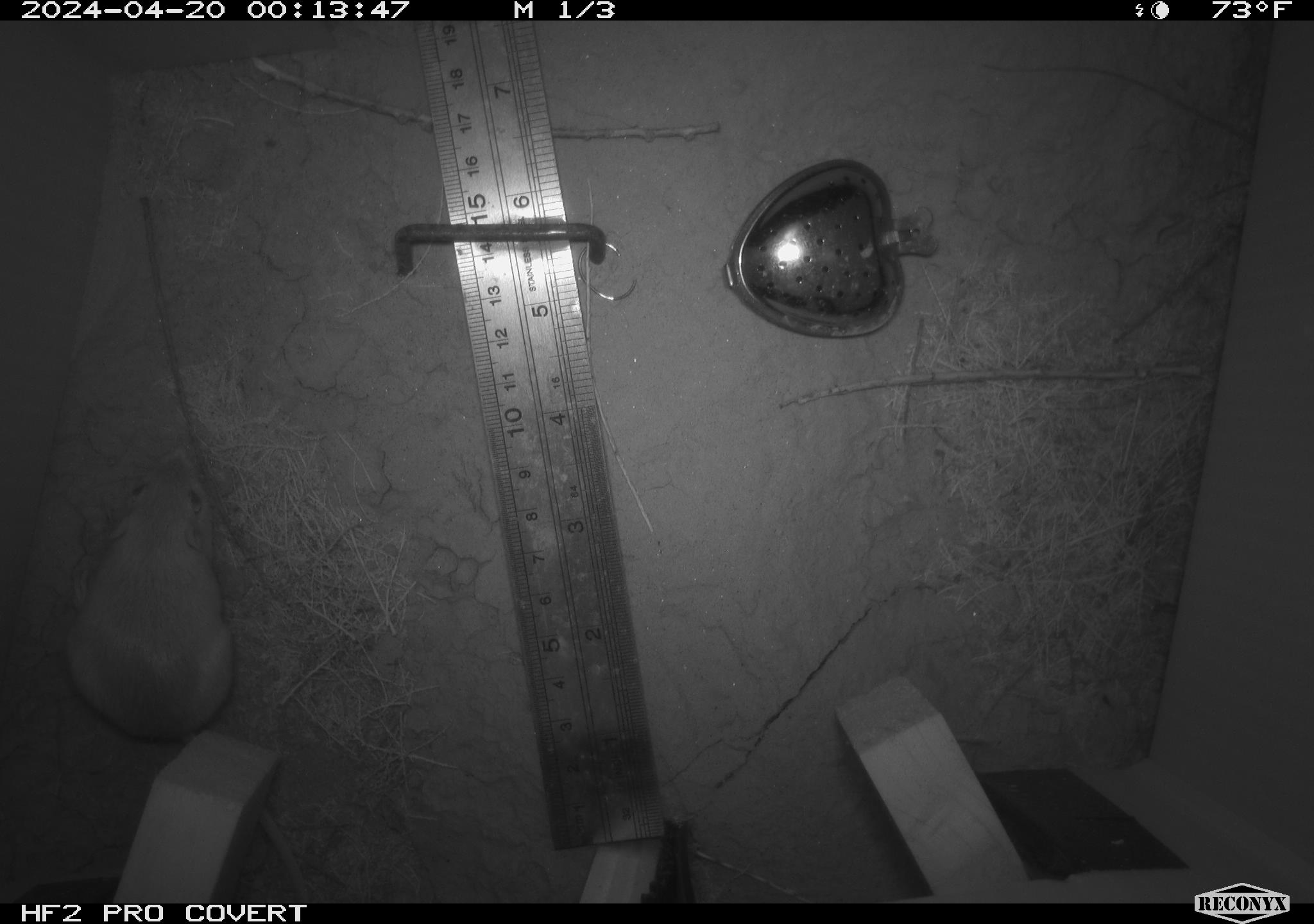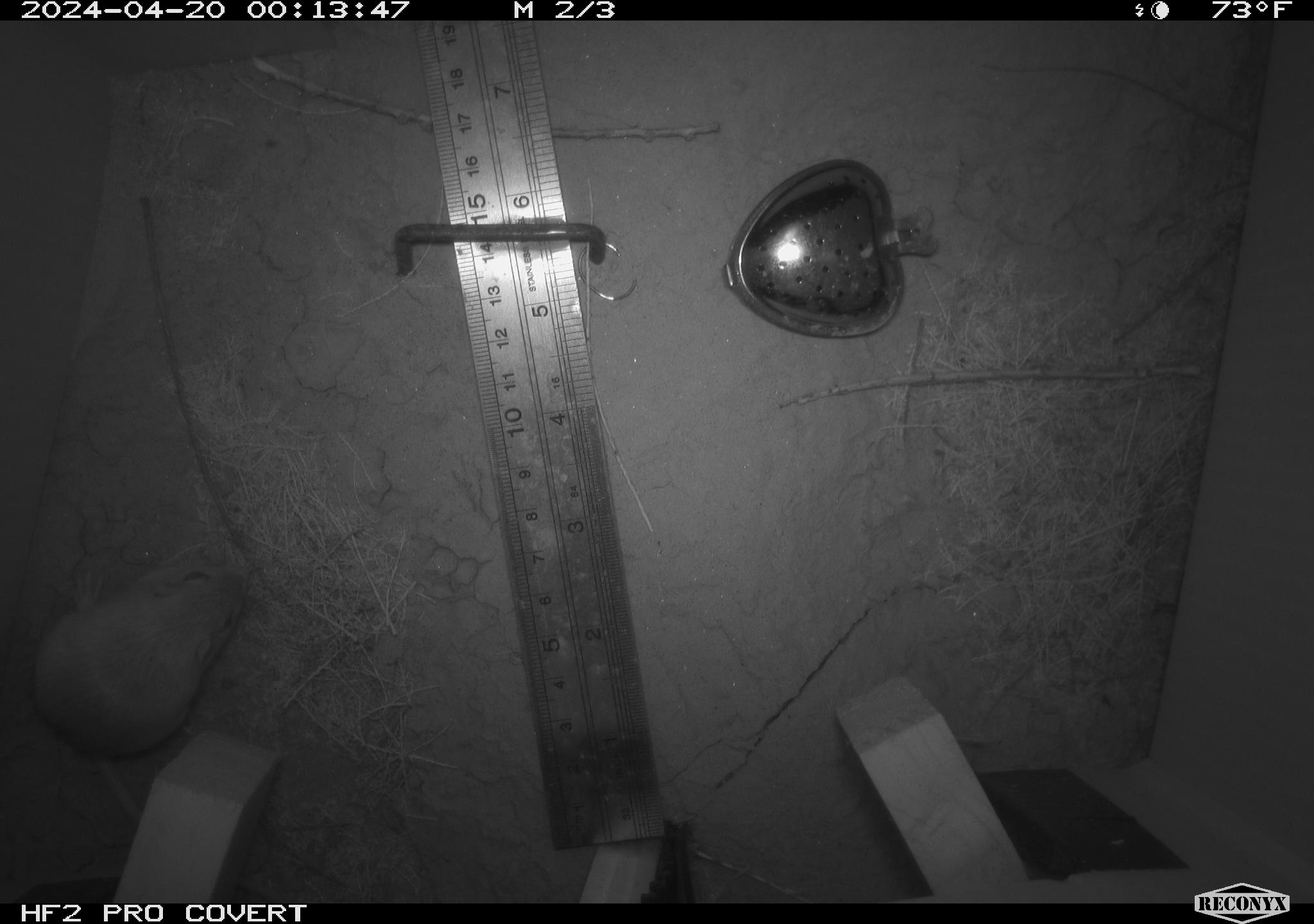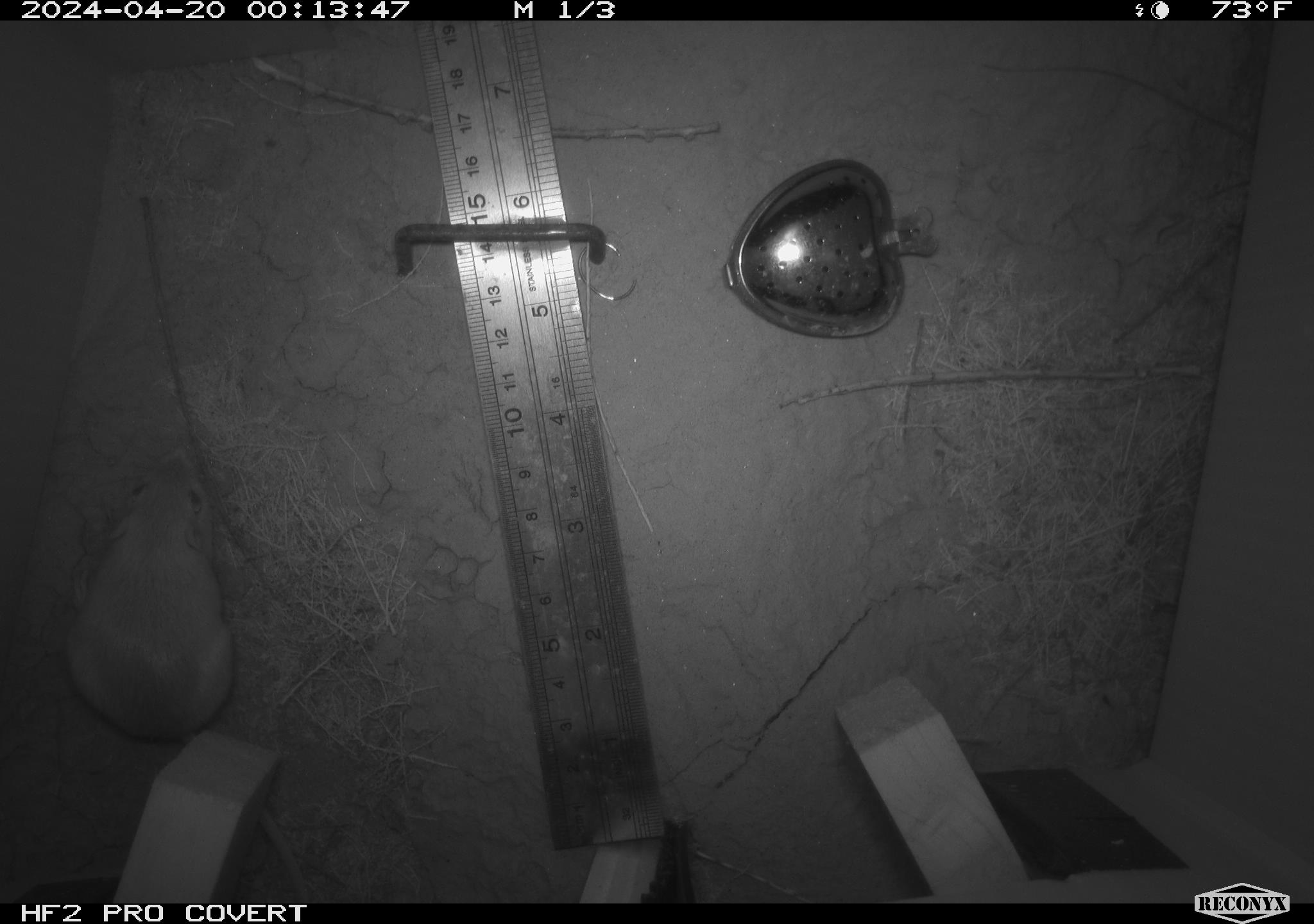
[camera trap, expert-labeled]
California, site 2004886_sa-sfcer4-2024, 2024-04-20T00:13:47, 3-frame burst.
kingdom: Animalia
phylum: Chordata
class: Mammalia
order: Rodentia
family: Heteromyidae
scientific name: Heteromyidae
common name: kangaroo rats and pocket mice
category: heteromyidae family